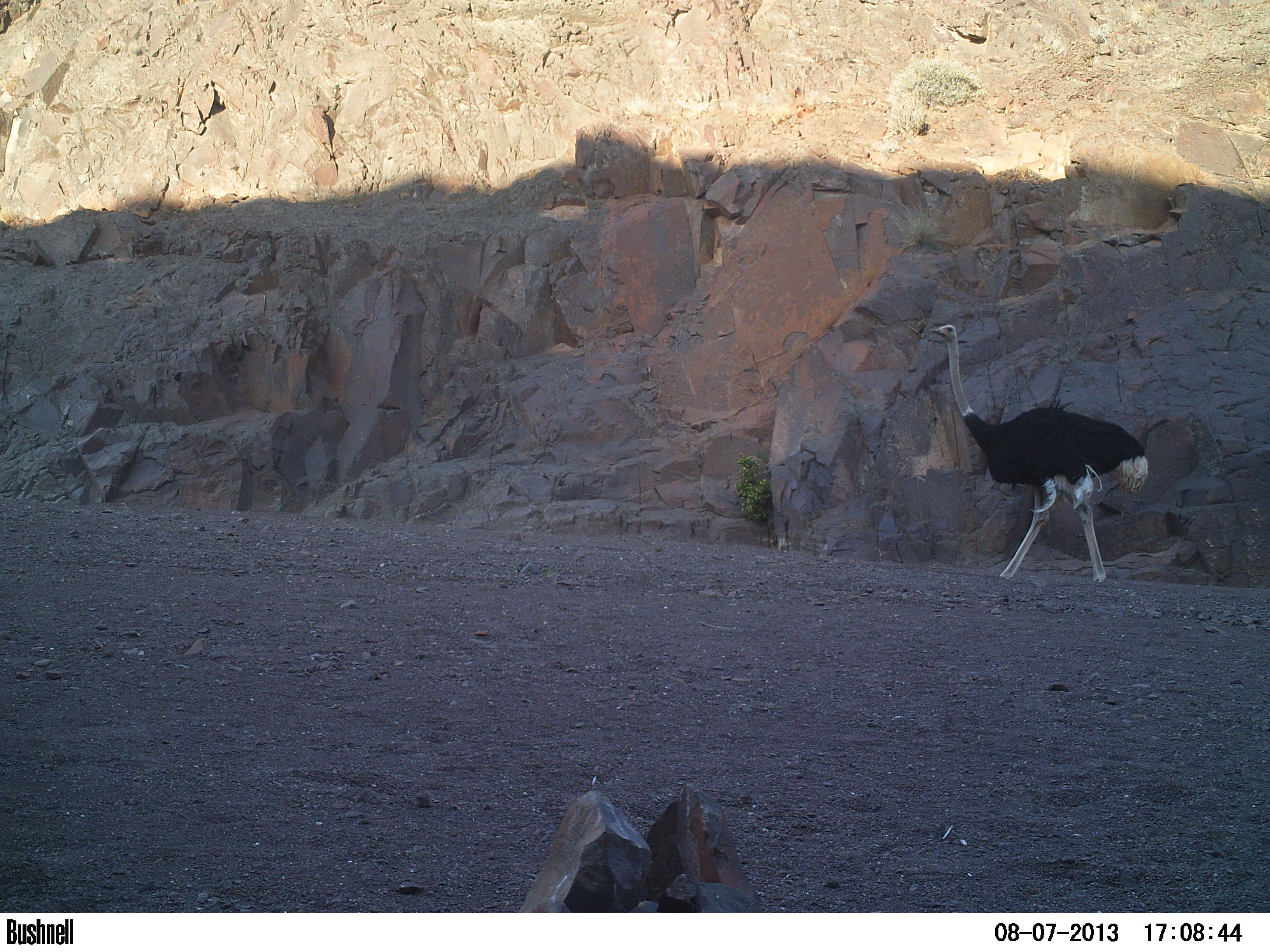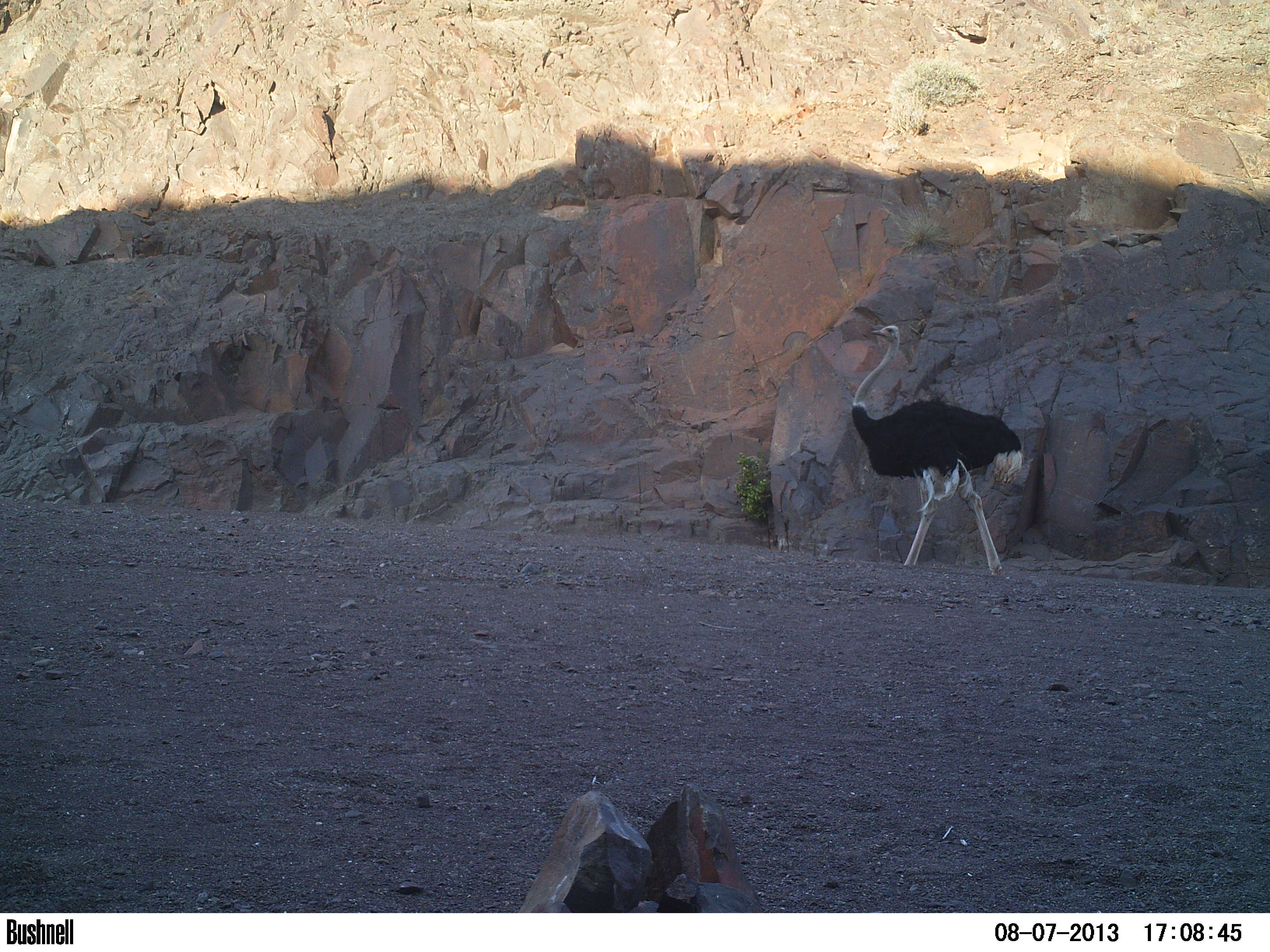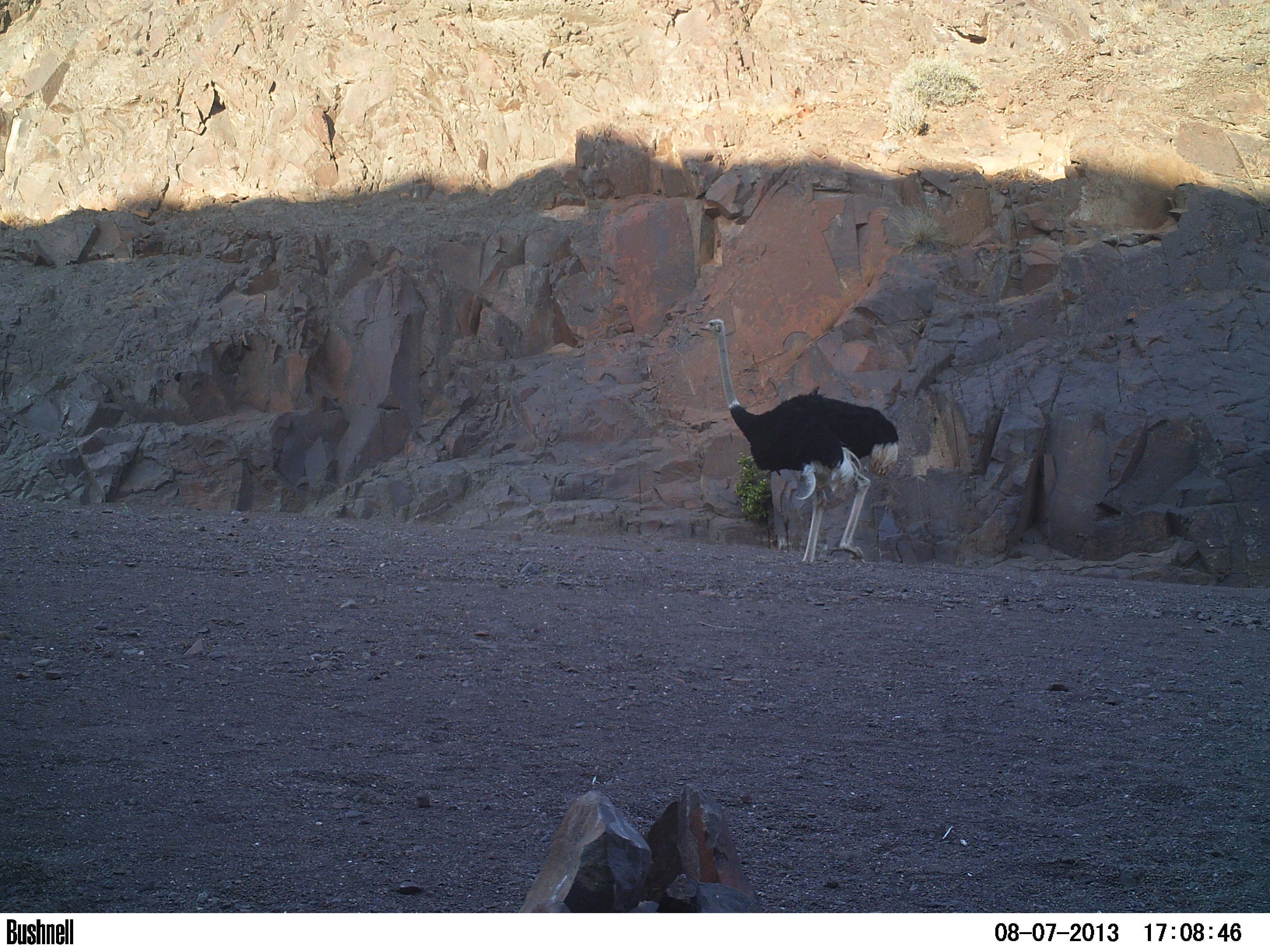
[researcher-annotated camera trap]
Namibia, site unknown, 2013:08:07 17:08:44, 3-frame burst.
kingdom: Animalia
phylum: Chordata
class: Aves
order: Struthioniformes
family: Struthionidae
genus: Struthio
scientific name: Struthio camelus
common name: common ostrich